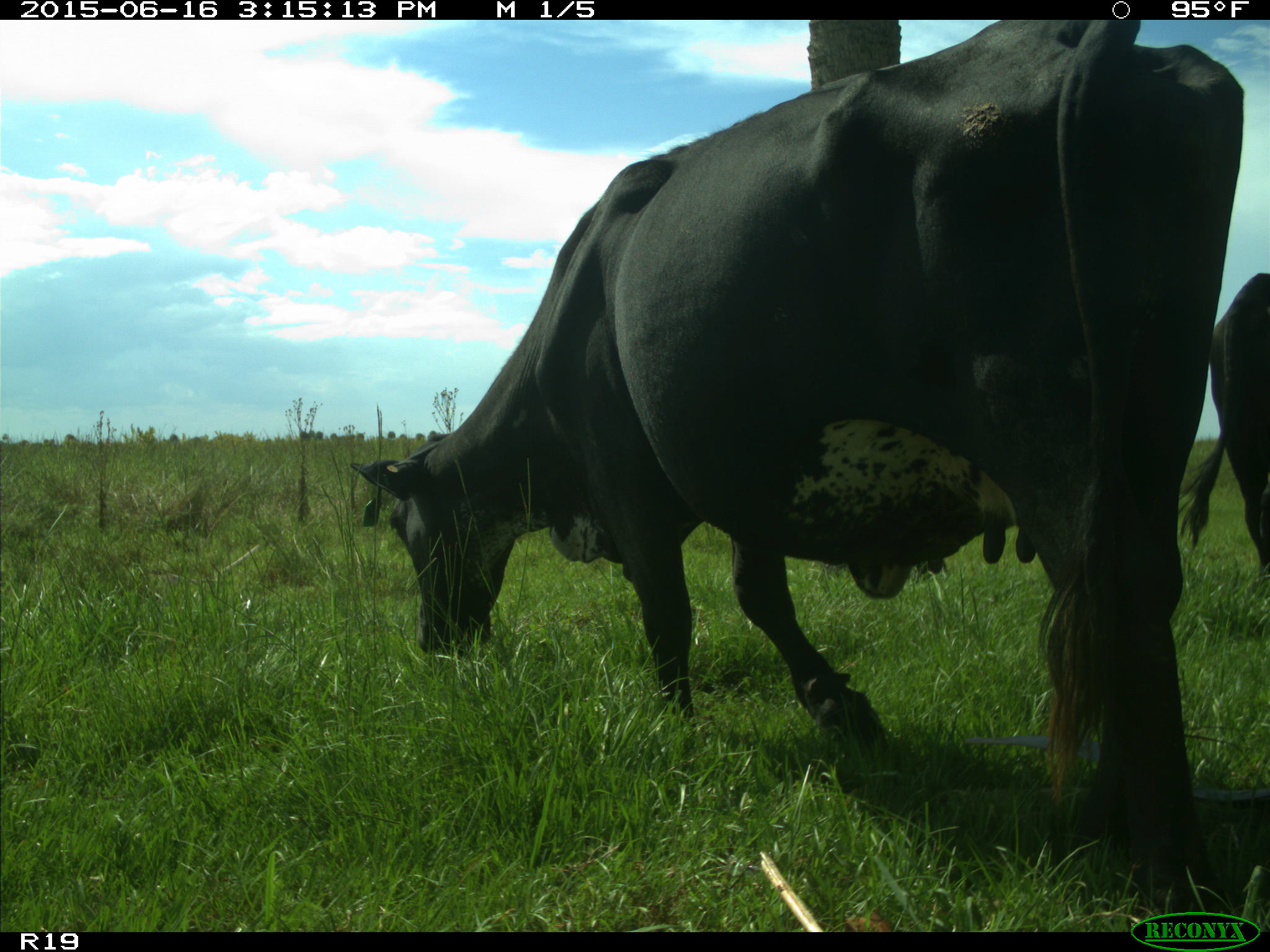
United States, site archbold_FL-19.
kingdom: Animalia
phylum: Chordata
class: Mammalia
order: Artiodactyla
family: Bovidae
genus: Bos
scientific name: Bos taurus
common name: domestic cow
Bos taurus (domestic cow).